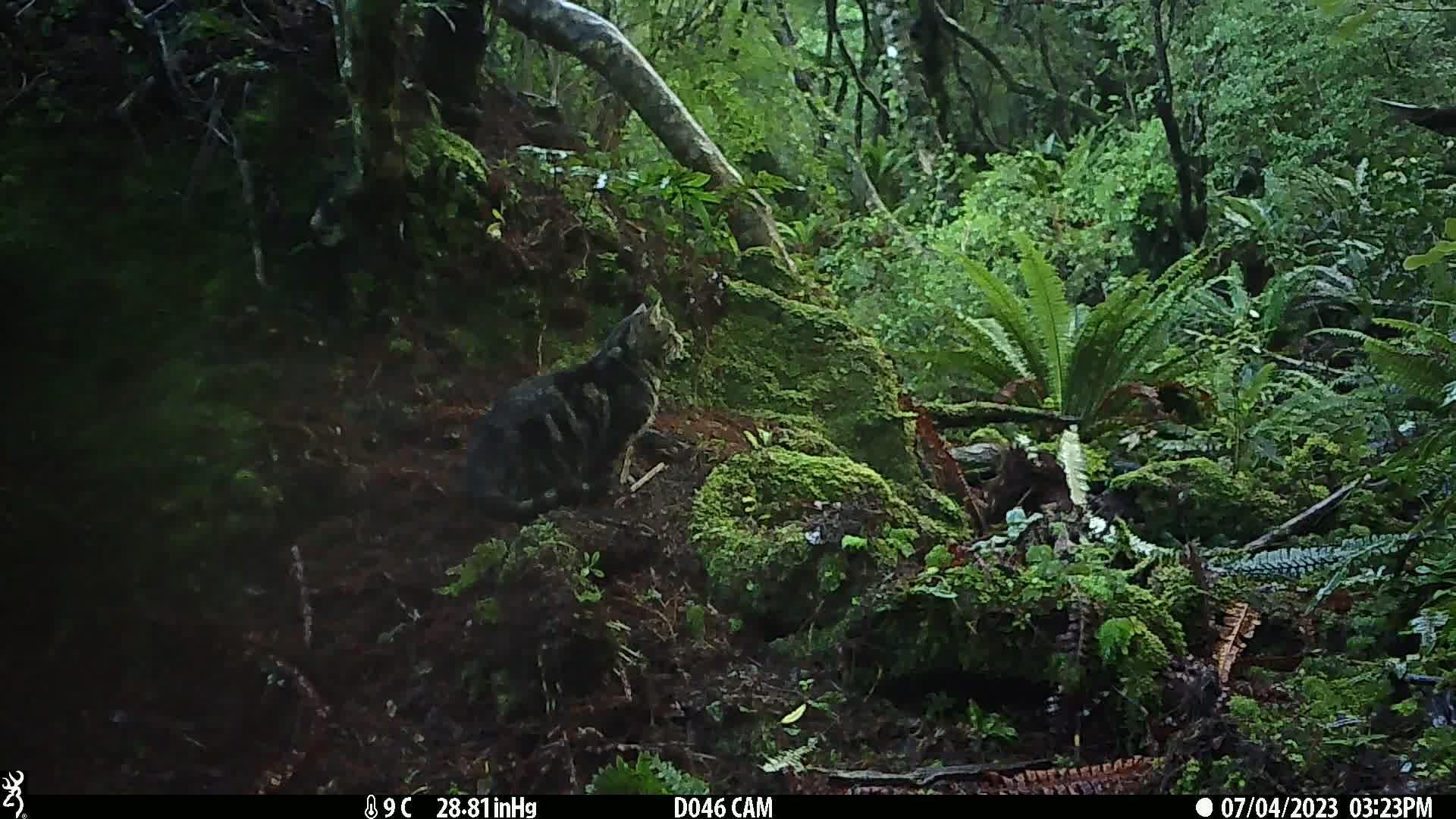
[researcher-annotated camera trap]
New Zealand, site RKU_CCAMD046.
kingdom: Animalia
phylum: Chordata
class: Mammalia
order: Carnivora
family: Felidae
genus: Felis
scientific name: Felis catus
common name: domestic cat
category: cat